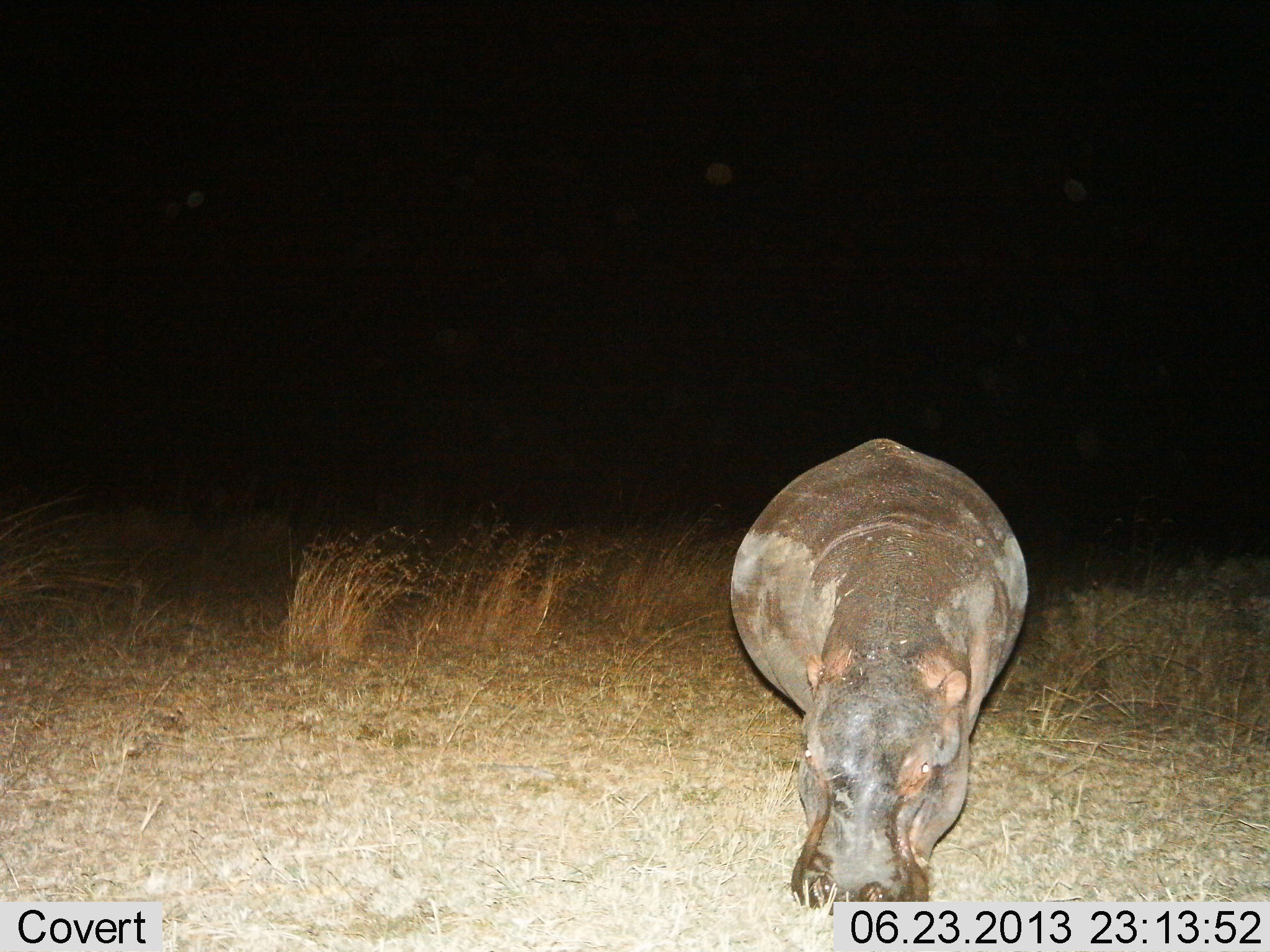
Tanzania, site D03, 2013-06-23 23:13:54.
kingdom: Animalia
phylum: Chordata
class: Mammalia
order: Artiodactyla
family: Hippopotamidae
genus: Hippopotamus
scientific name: Hippopotamus amphibius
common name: hippopotamus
Hippopotamus (Hippopotamus amphibius), count 1. Behavior (volunteer vote fractions): standing 60%, resting 10%, moving 10%, interacting 0%. Young present (vote fraction): 0%. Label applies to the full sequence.